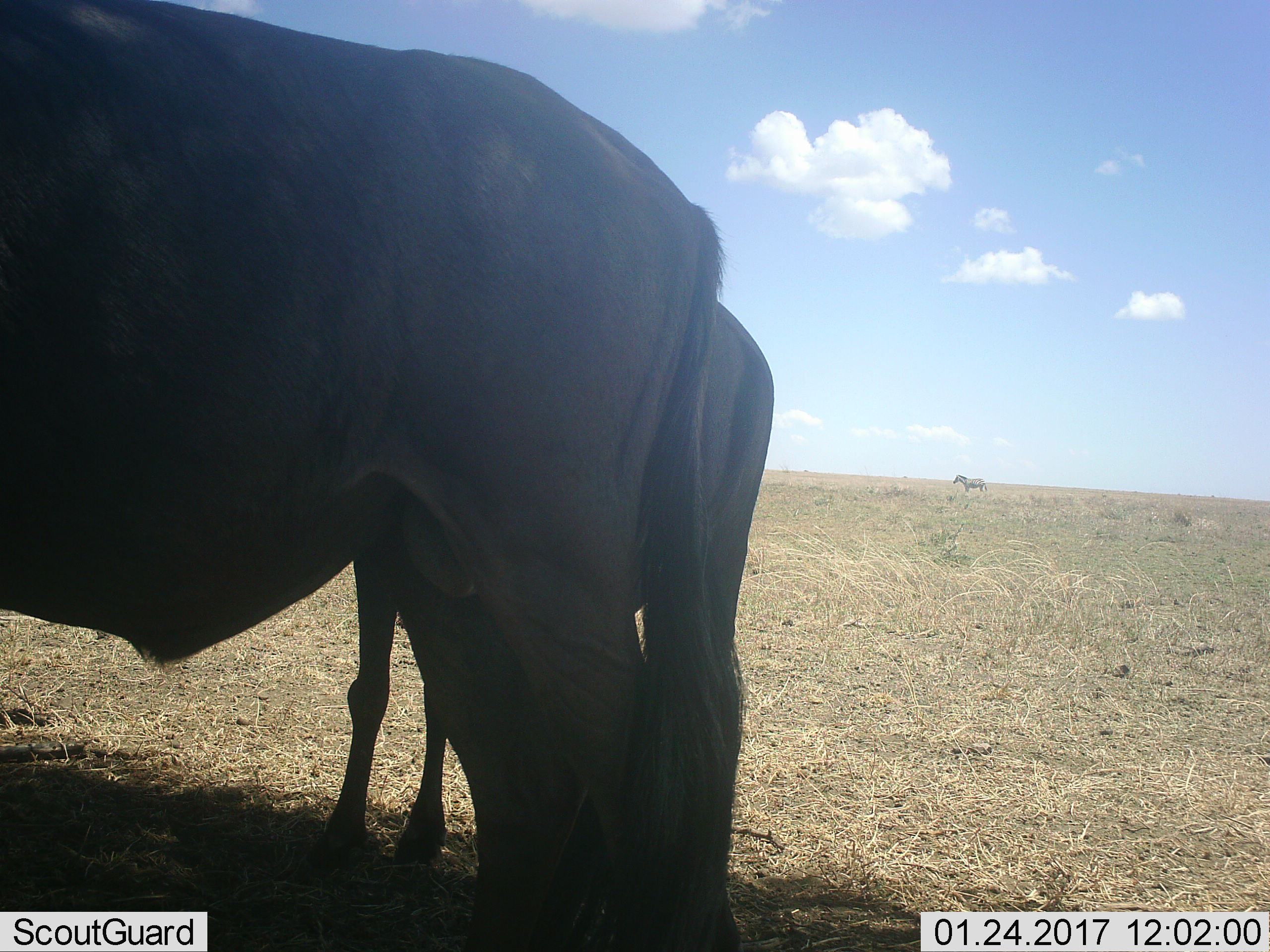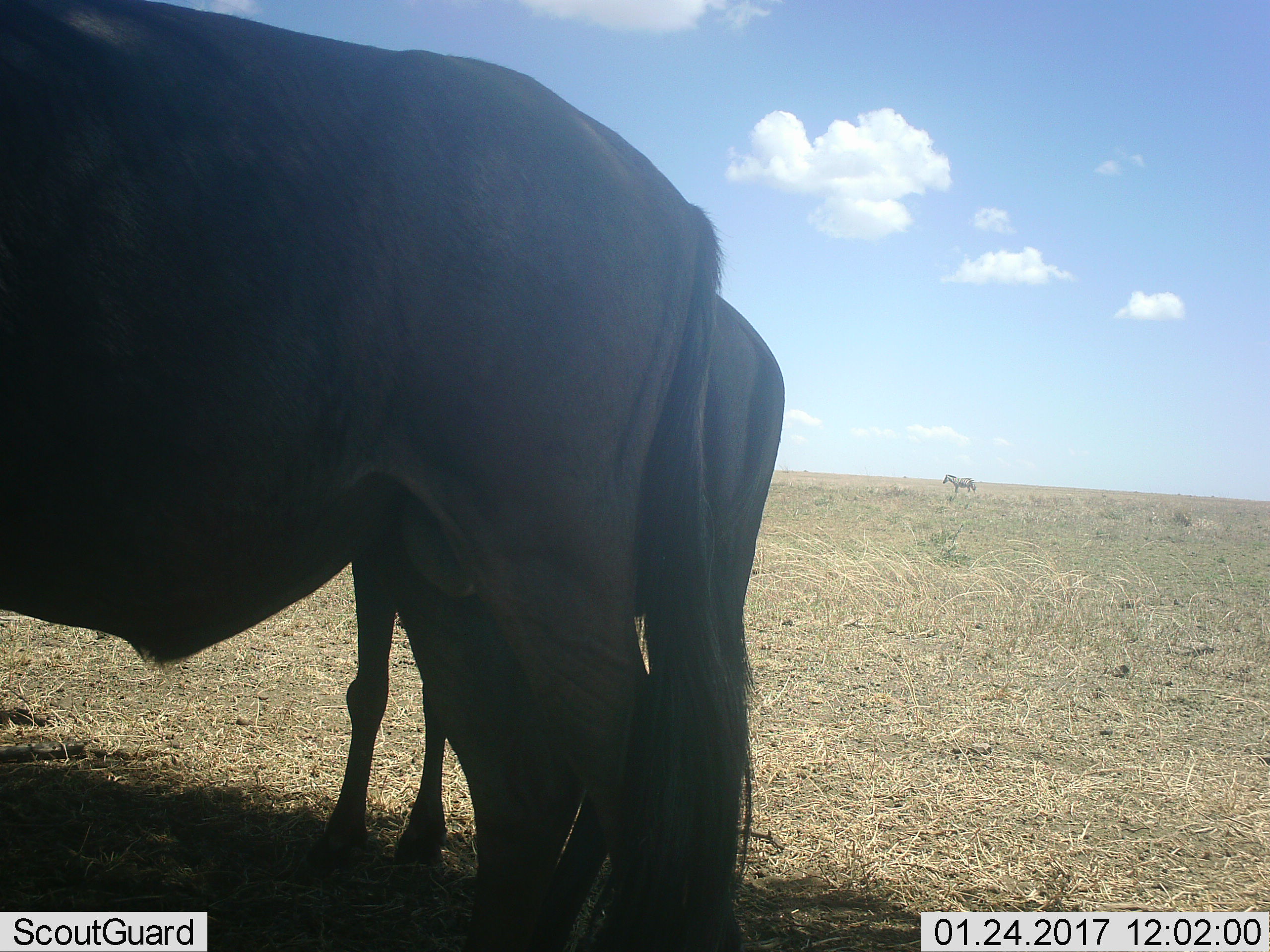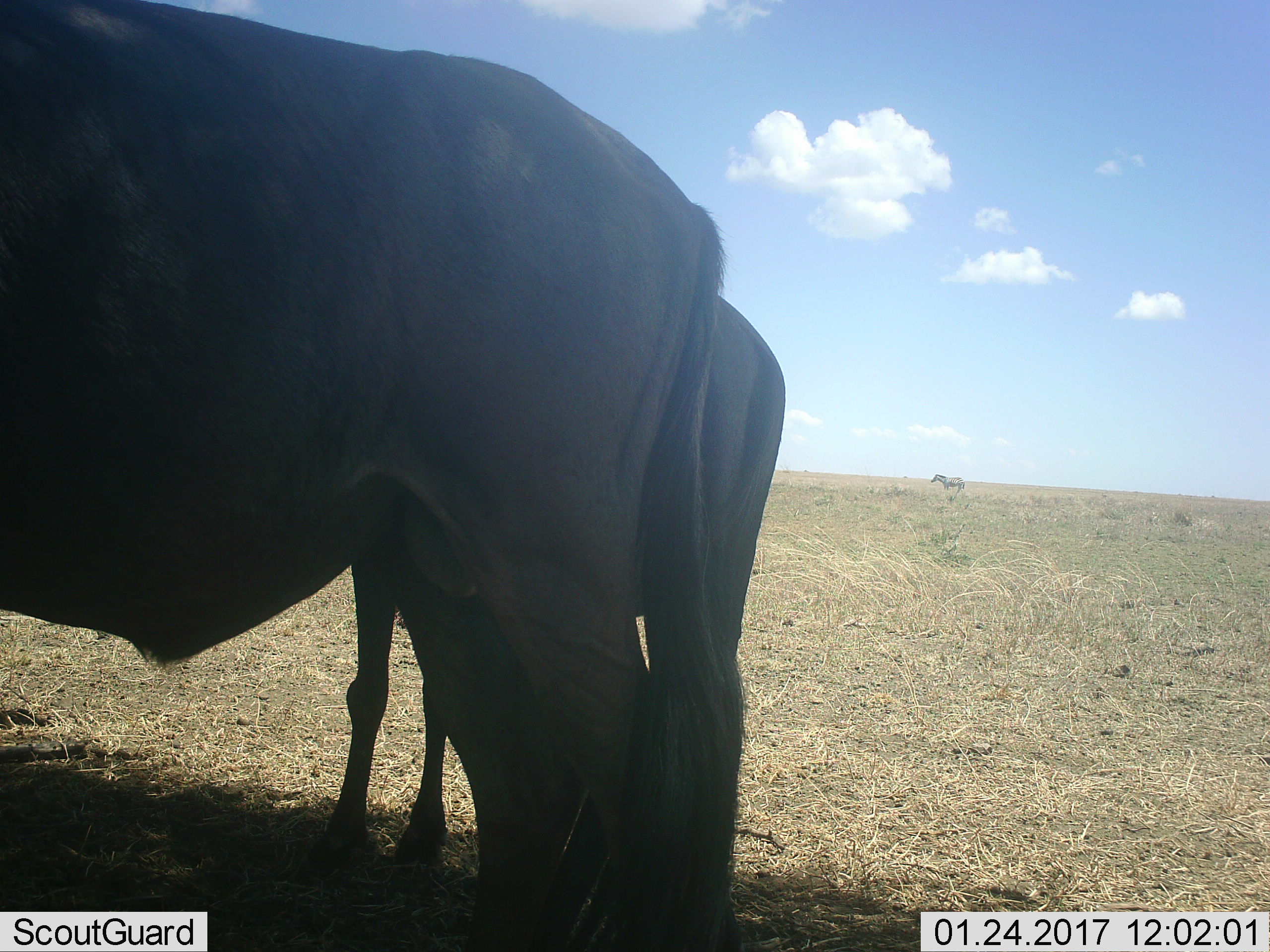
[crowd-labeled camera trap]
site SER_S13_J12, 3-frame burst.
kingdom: Animalia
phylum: Chordata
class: Mammalia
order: Artiodactyla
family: Bovidae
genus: Connochaetes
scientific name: Connochaetes taurinus taurinus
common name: blue wildebeest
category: wildebeestblue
Wildebeestblue (blue wildebeest) (Connochaetes taurinus taurinus), count 2. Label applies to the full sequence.